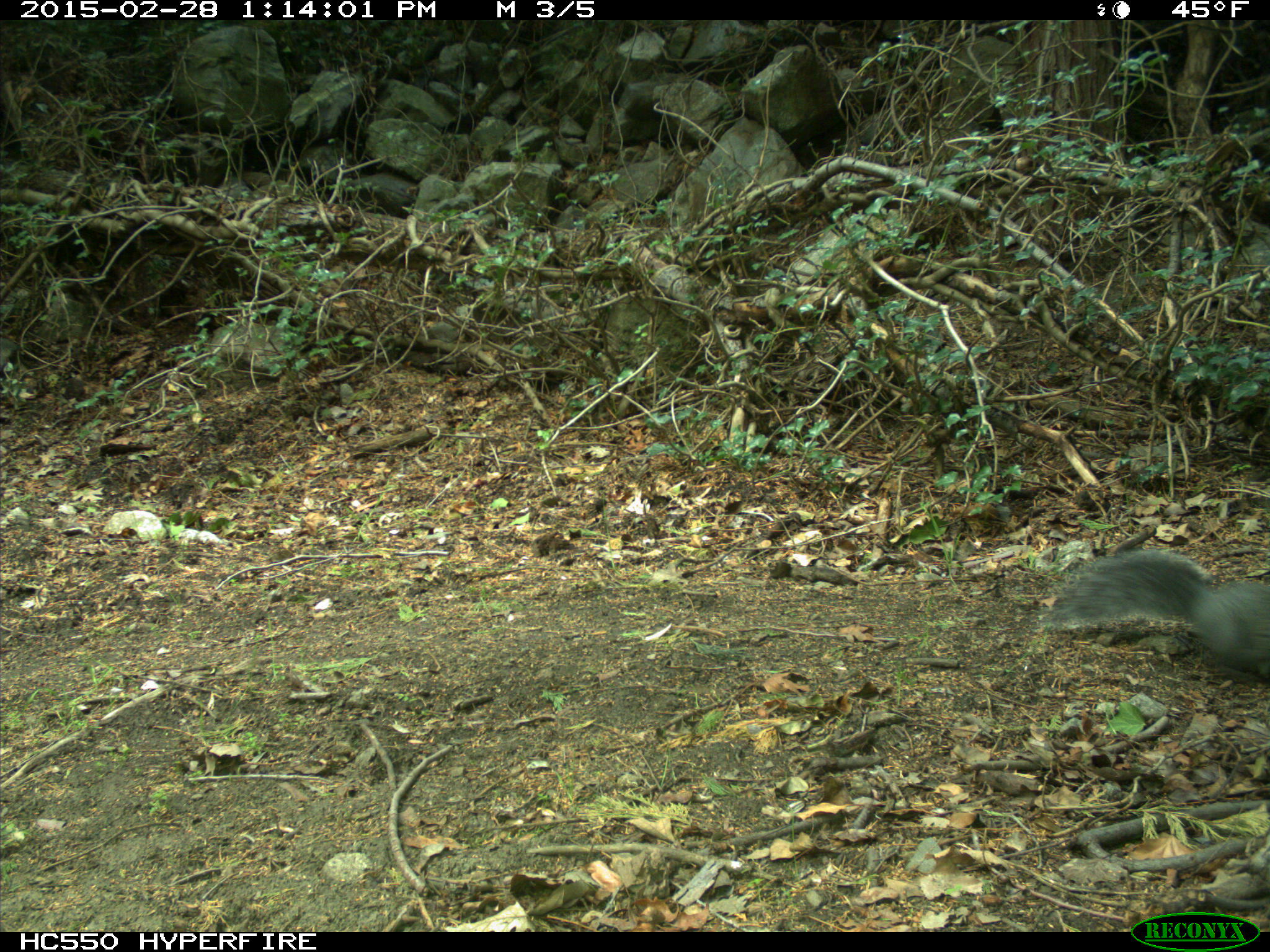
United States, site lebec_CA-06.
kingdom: Animalia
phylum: Chordata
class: Mammalia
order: Rodentia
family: Sciuridae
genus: Sciurus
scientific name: Sciurus carolinensis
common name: eastern gray squirrel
Sciurus carolinensis (eastern gray squirrel).